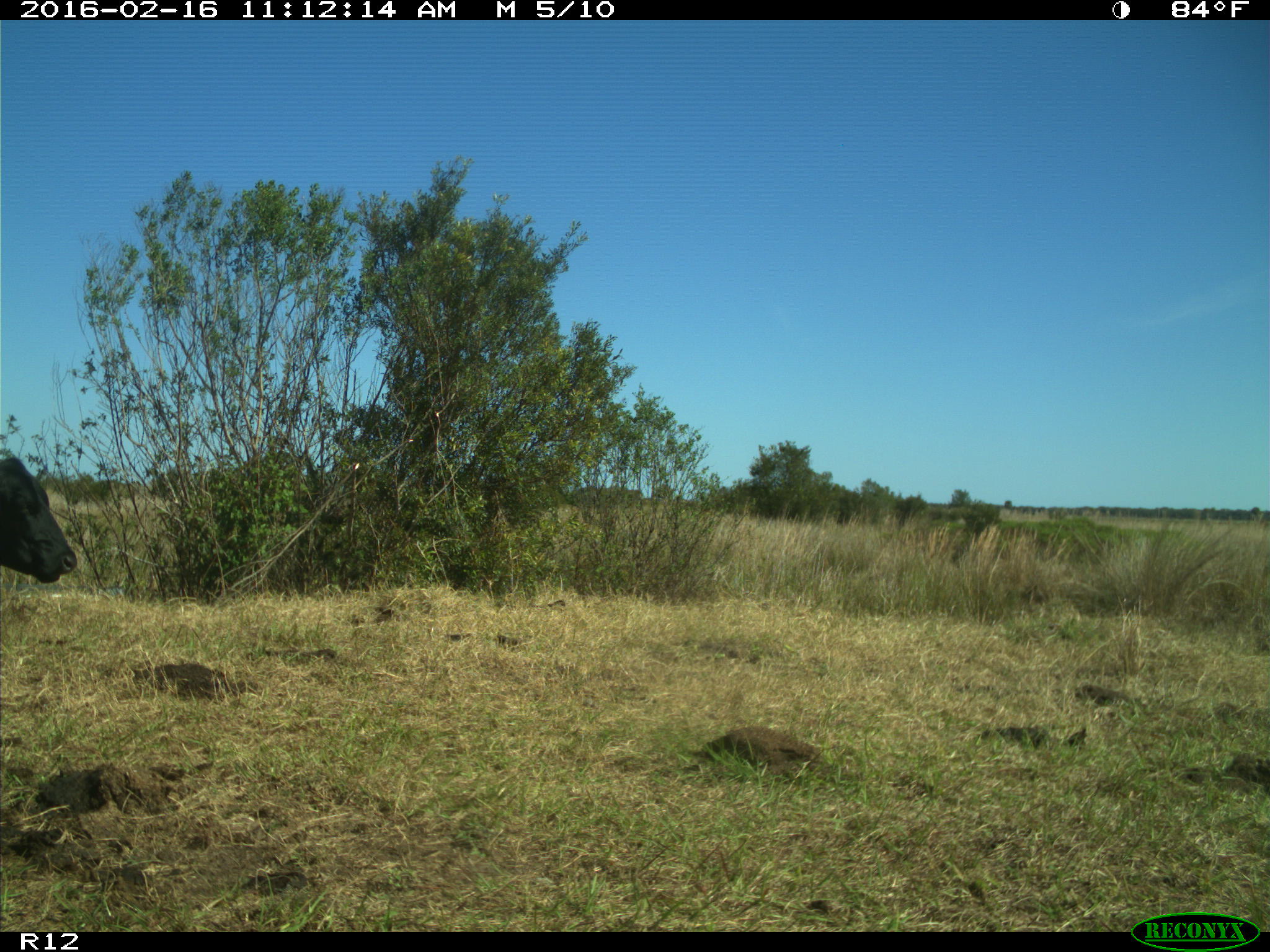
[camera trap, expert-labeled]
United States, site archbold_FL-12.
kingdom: Animalia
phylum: Chordata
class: Mammalia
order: Artiodactyla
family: Bovidae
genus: Bos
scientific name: Bos taurus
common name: domestic cow